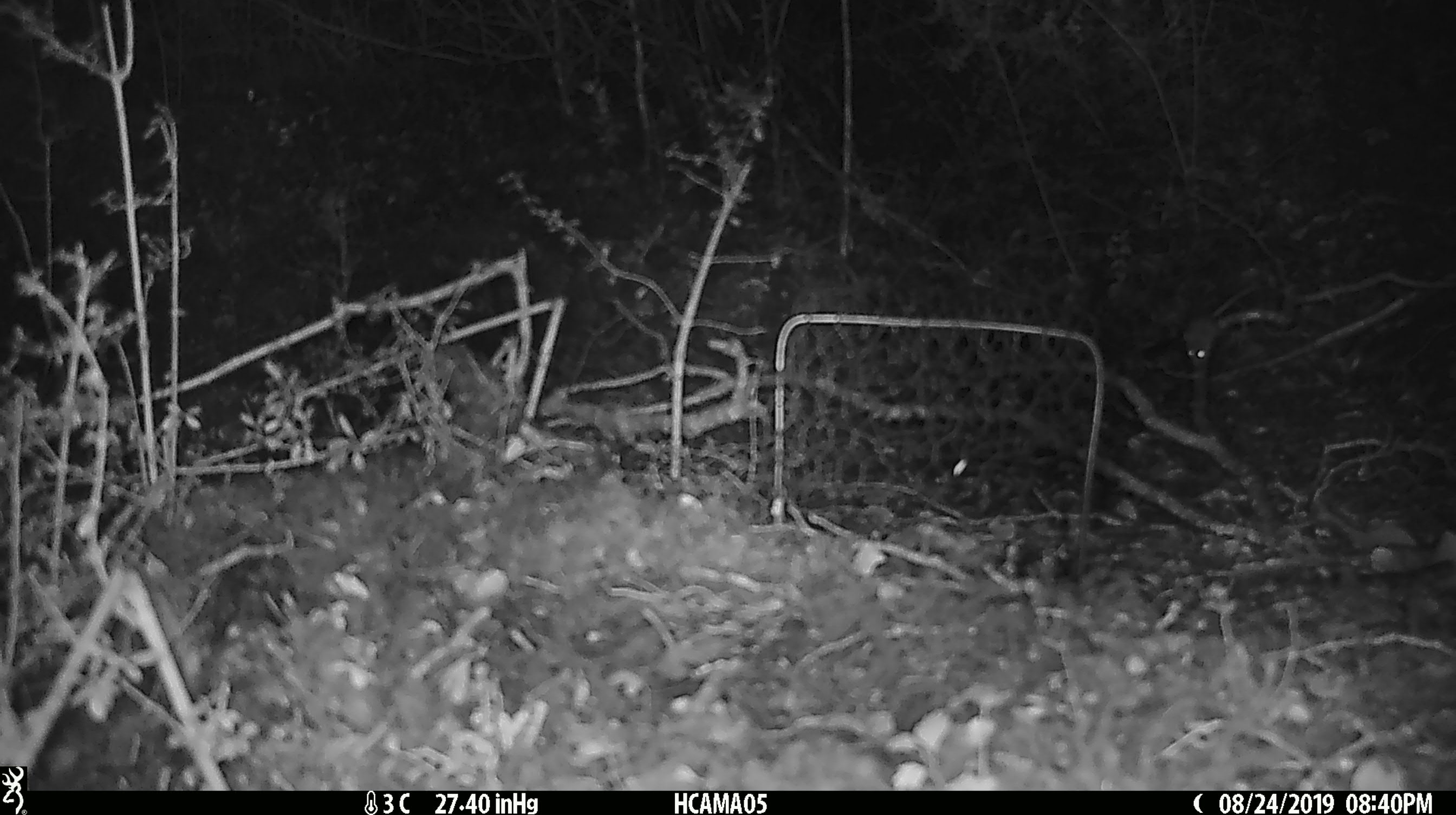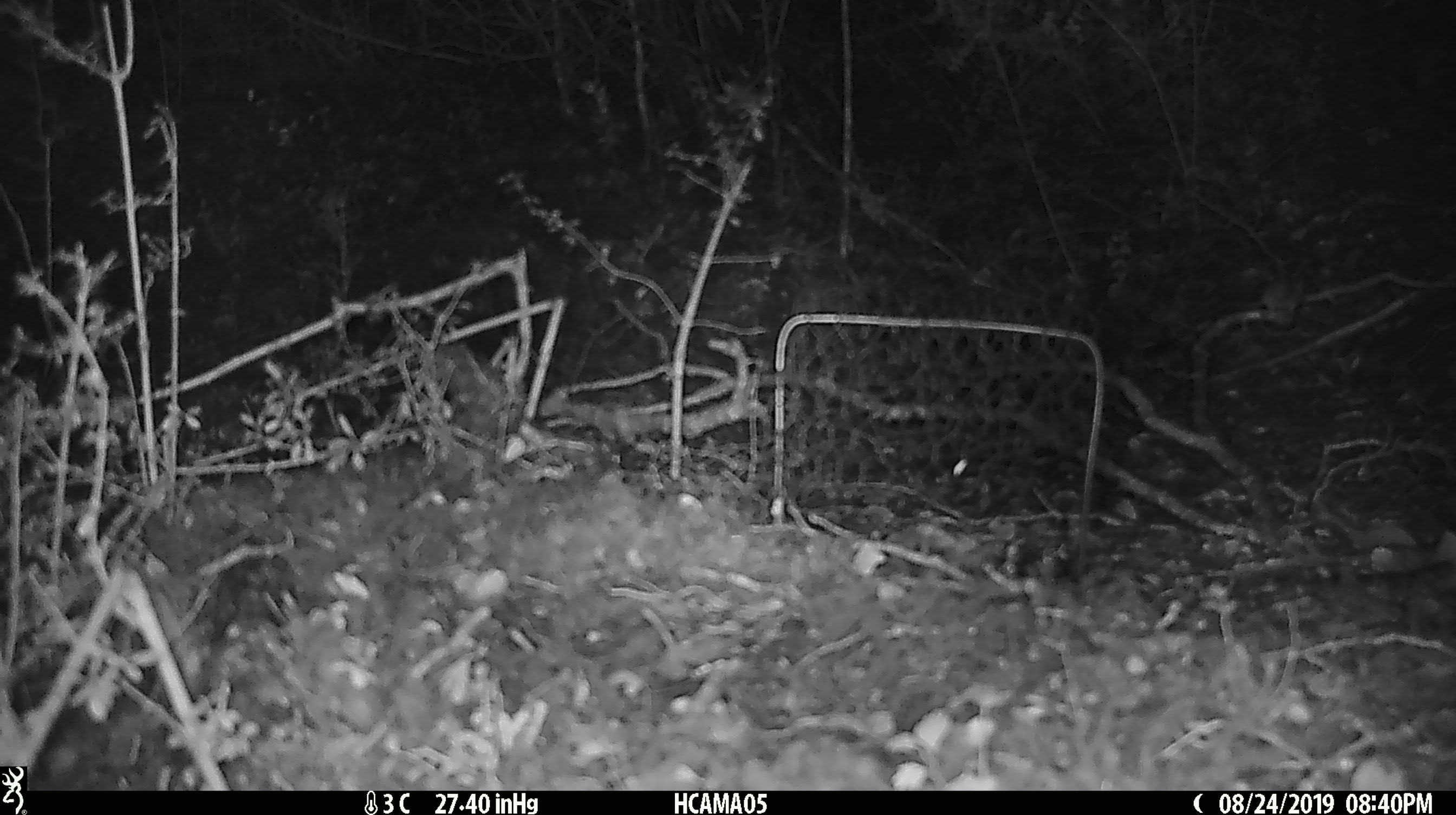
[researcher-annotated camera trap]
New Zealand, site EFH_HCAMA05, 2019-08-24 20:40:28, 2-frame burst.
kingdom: Animalia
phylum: Chordata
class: Mammalia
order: Rodentia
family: Muridae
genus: Mus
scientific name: Mus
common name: mouse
Mouse (Mus).